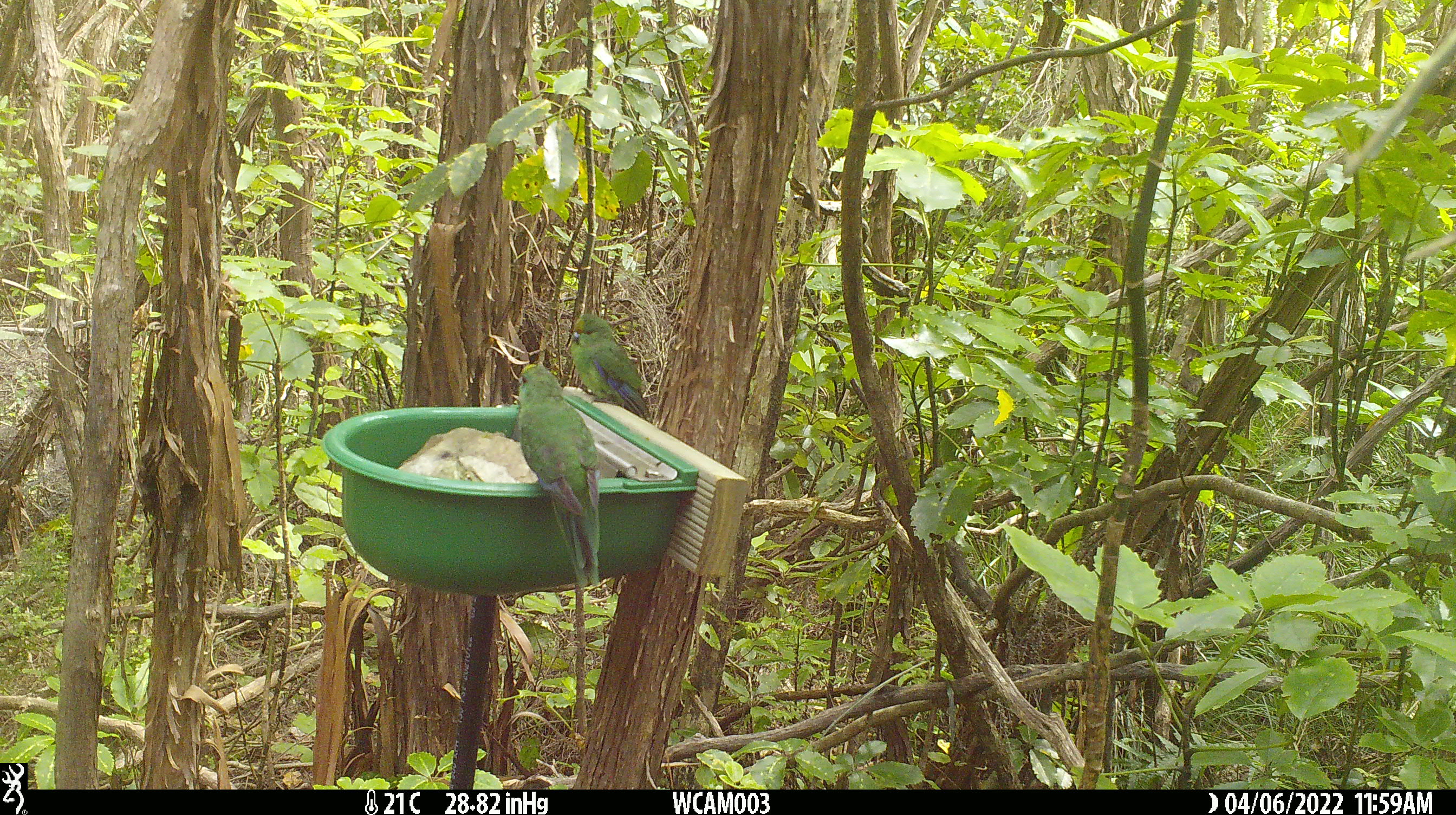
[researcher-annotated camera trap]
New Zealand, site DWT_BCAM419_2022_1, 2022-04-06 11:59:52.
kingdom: Animalia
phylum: Chordata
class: Aves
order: Psittaciformes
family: Psittaculidae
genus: Cyanoramphus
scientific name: Cyanoramphus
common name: parakeet